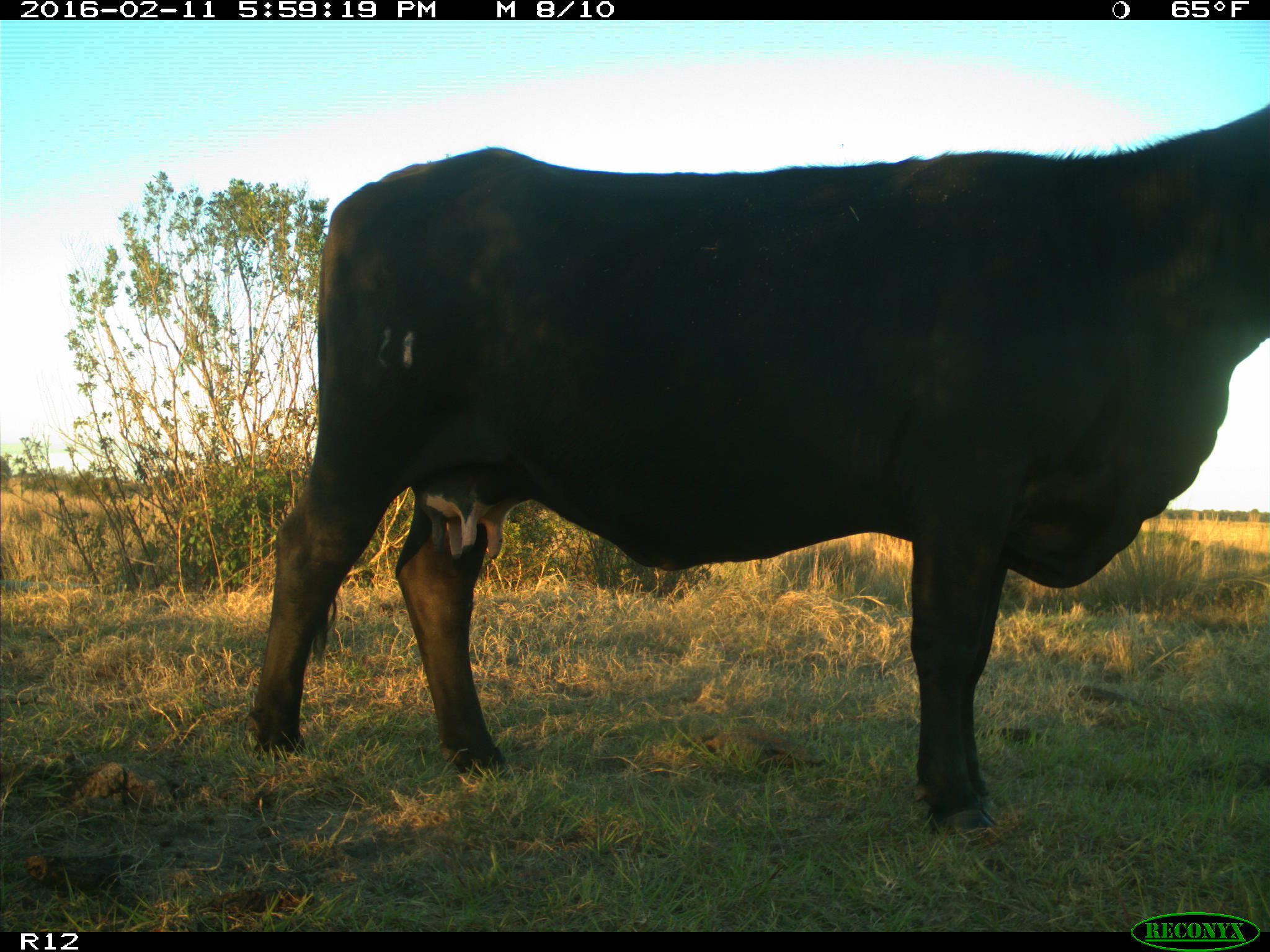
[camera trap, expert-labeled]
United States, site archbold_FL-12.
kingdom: Animalia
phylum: Chordata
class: Mammalia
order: Artiodactyla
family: Bovidae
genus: Bos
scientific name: Bos taurus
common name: domestic cow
Bos taurus (domestic cow).